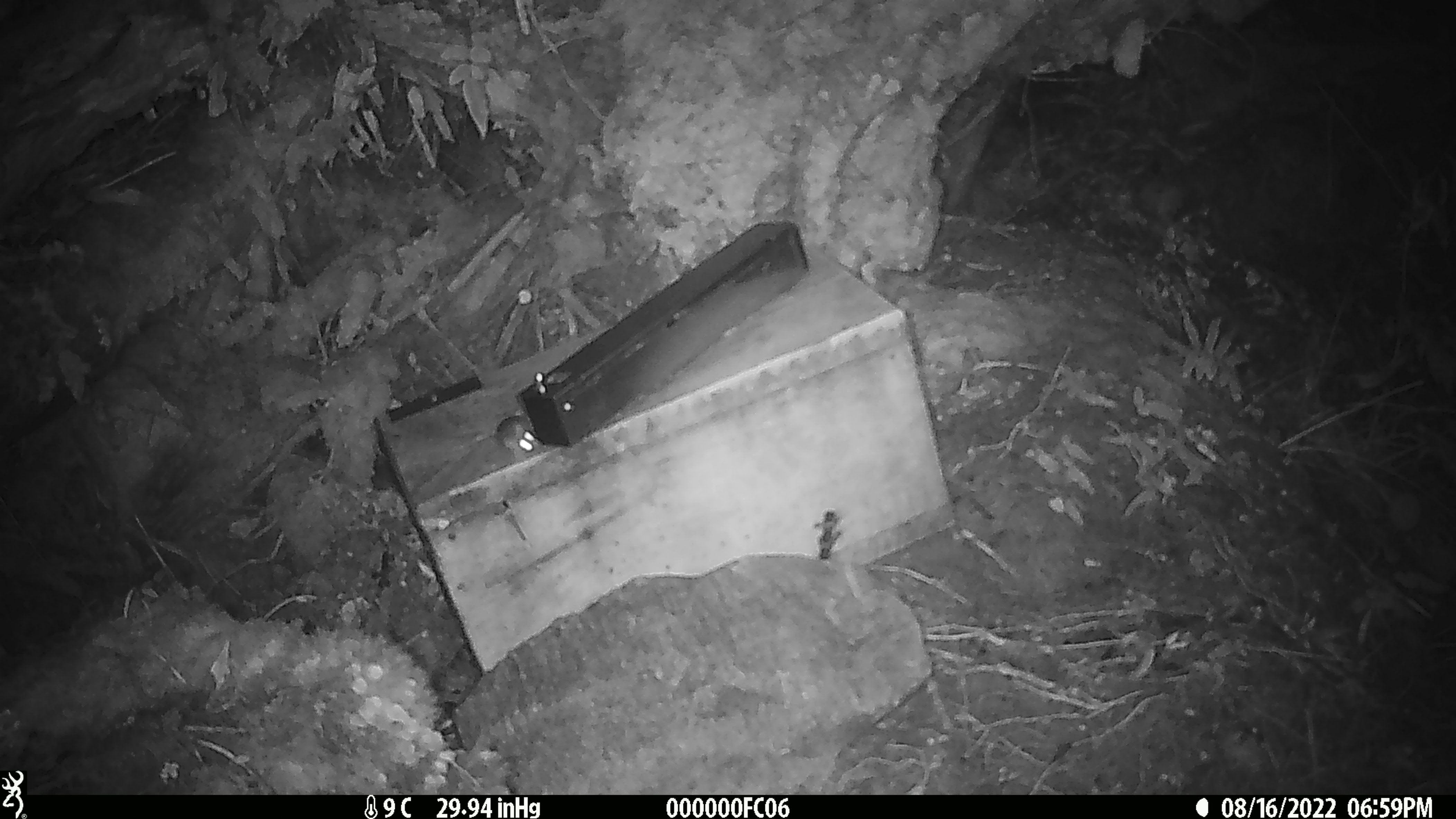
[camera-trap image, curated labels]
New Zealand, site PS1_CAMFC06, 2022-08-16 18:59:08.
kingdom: Animalia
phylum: Chordata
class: Mammalia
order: Rodentia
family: Muridae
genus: Mus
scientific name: Mus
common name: mouse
Mouse (Mus).